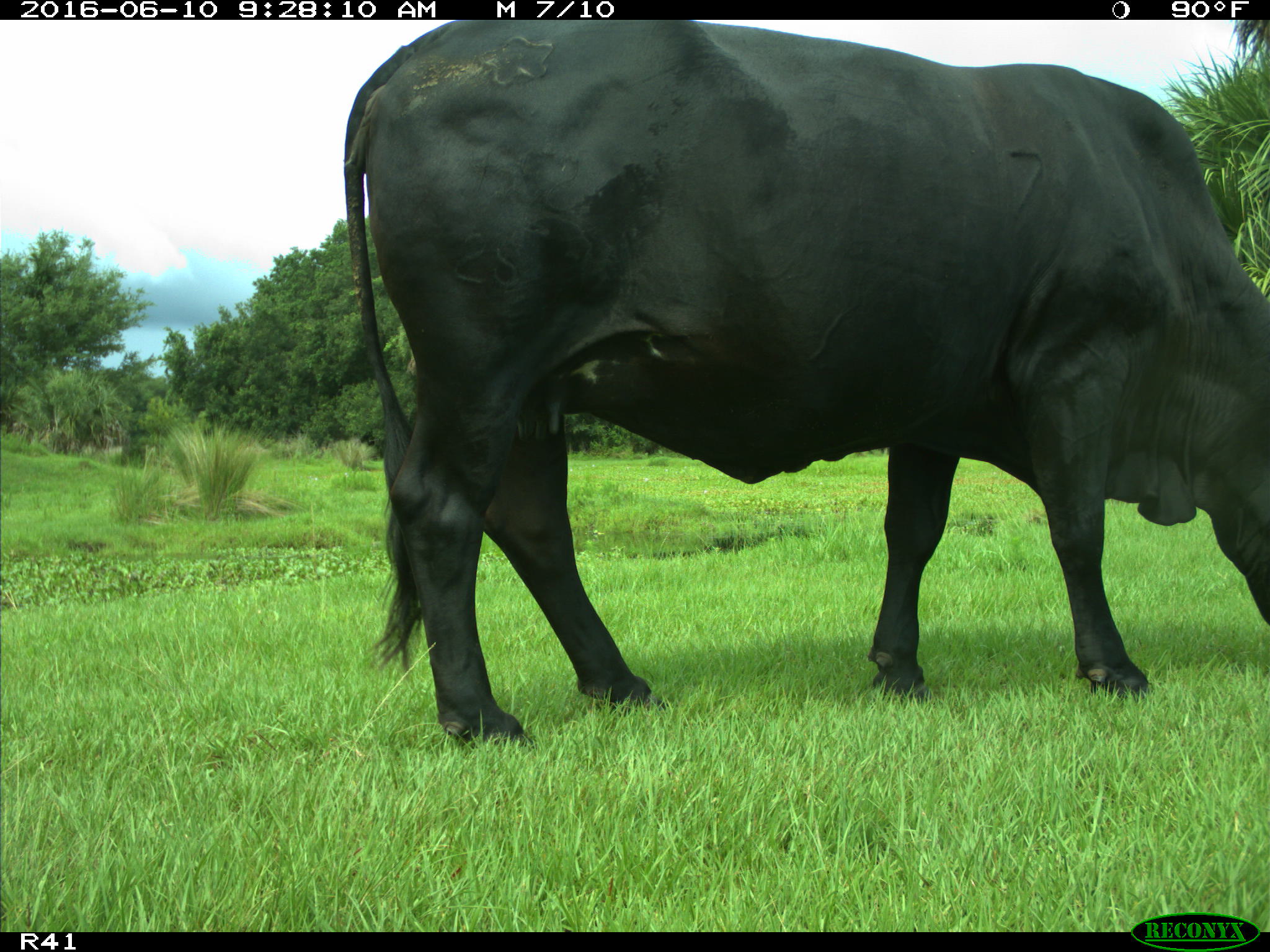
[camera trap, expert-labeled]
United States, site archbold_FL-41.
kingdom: Animalia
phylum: Chordata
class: Mammalia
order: Artiodactyla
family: Bovidae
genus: Bos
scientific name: Bos taurus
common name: domestic cow